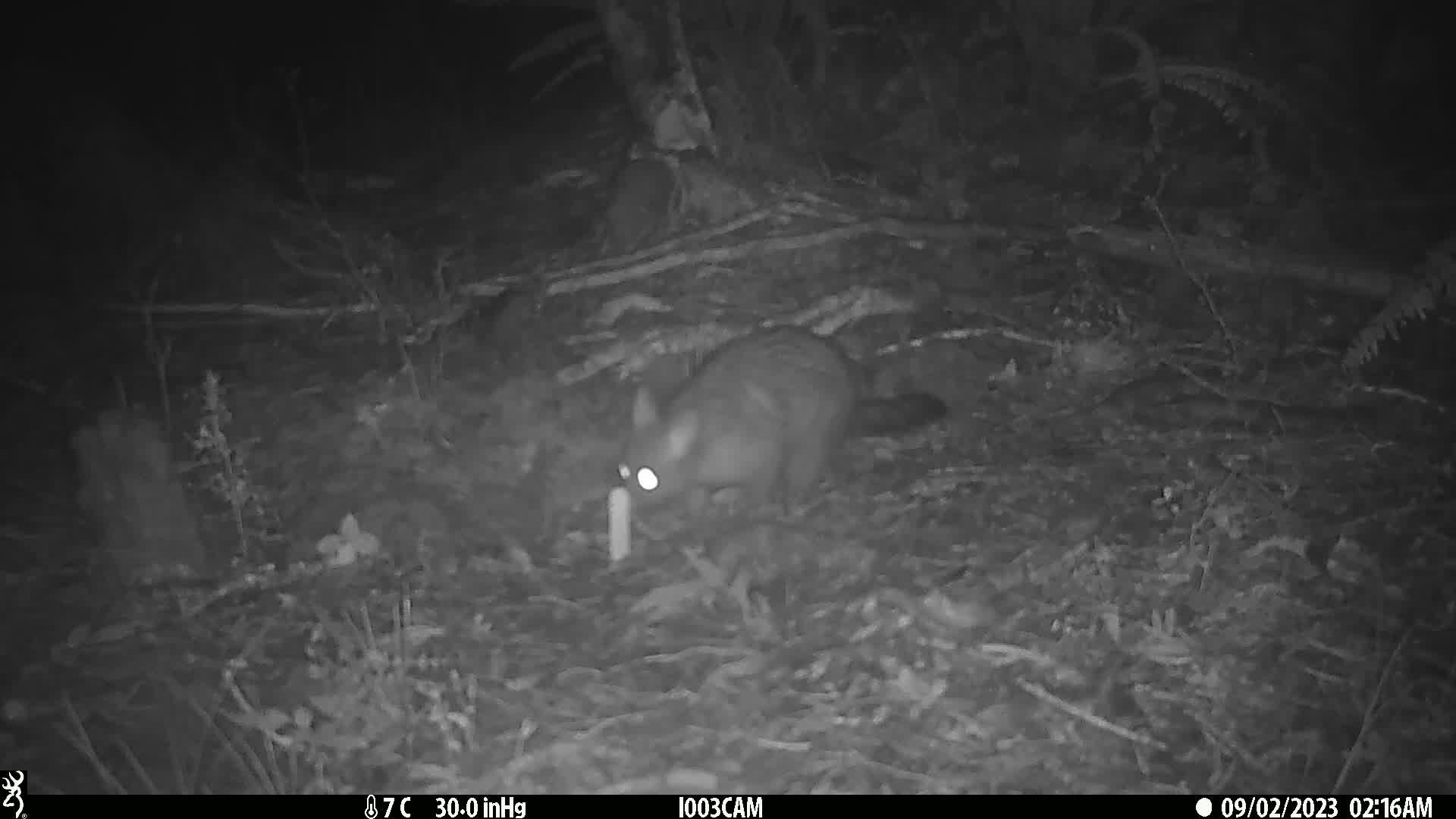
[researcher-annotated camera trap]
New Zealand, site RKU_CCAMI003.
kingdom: Animalia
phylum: Chordata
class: Mammalia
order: Diprotodontia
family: Phalangeridae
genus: Trichosurus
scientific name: Trichosurus vulpecula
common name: common brushtail possum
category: possum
Possum (common brushtail possum) (Trichosurus vulpecula).